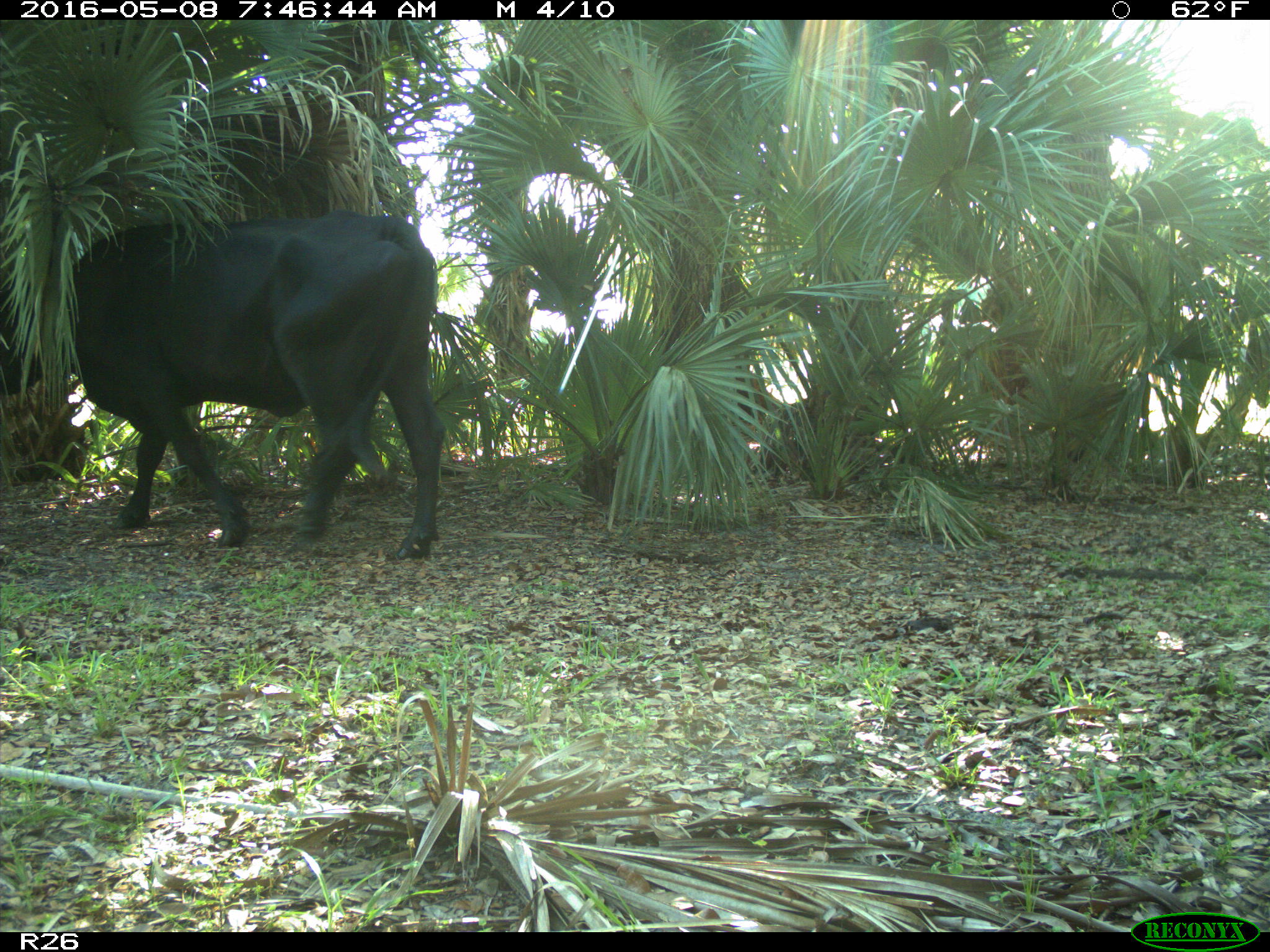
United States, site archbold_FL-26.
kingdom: Animalia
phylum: Chordata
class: Mammalia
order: Artiodactyla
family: Bovidae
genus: Bos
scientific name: Bos taurus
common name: domestic cow